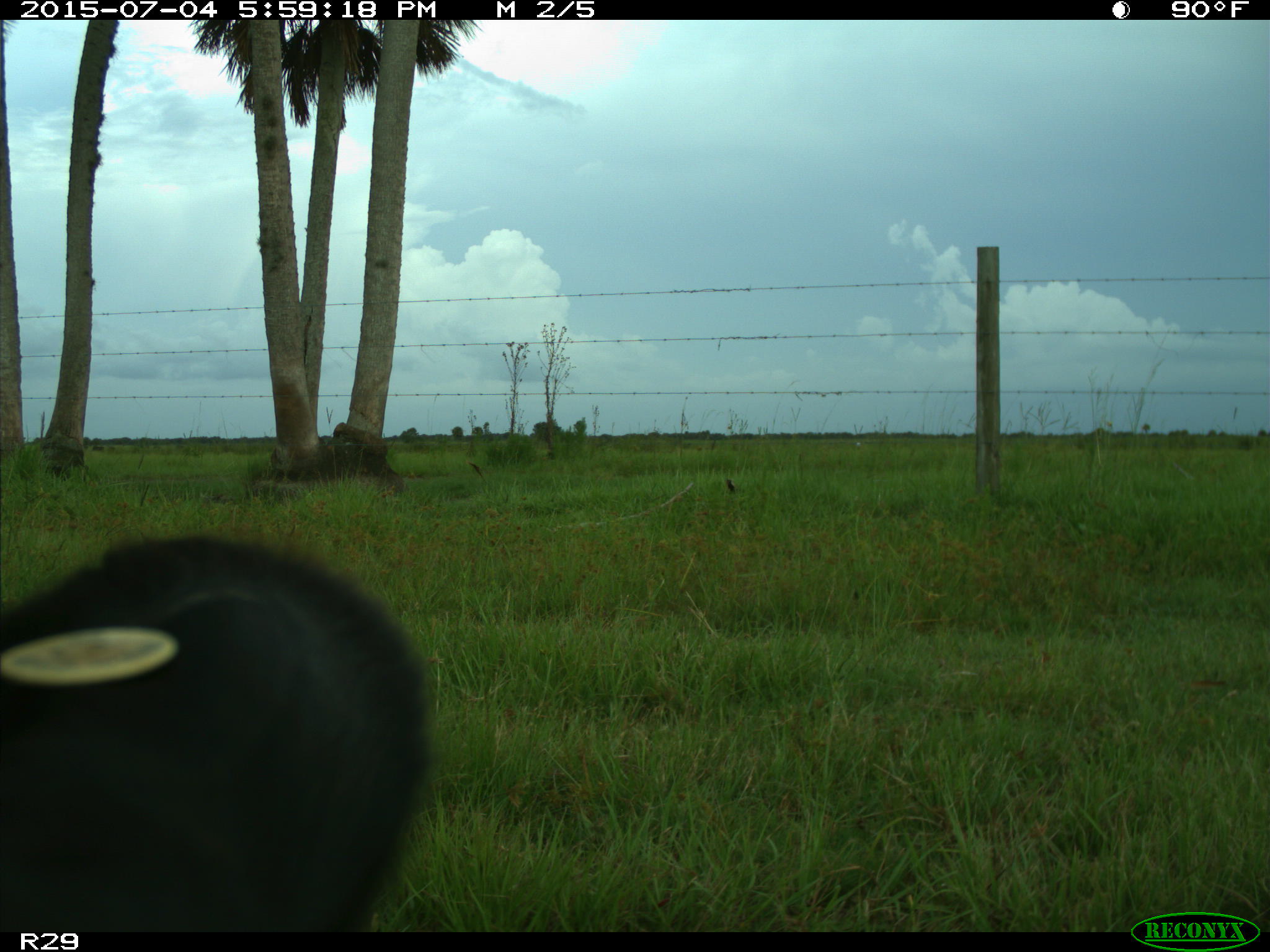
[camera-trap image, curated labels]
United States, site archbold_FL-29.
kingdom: Animalia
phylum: Chordata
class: Mammalia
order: Artiodactyla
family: Bovidae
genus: Bos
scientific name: Bos taurus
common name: domestic cow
Bos taurus (domestic cow).